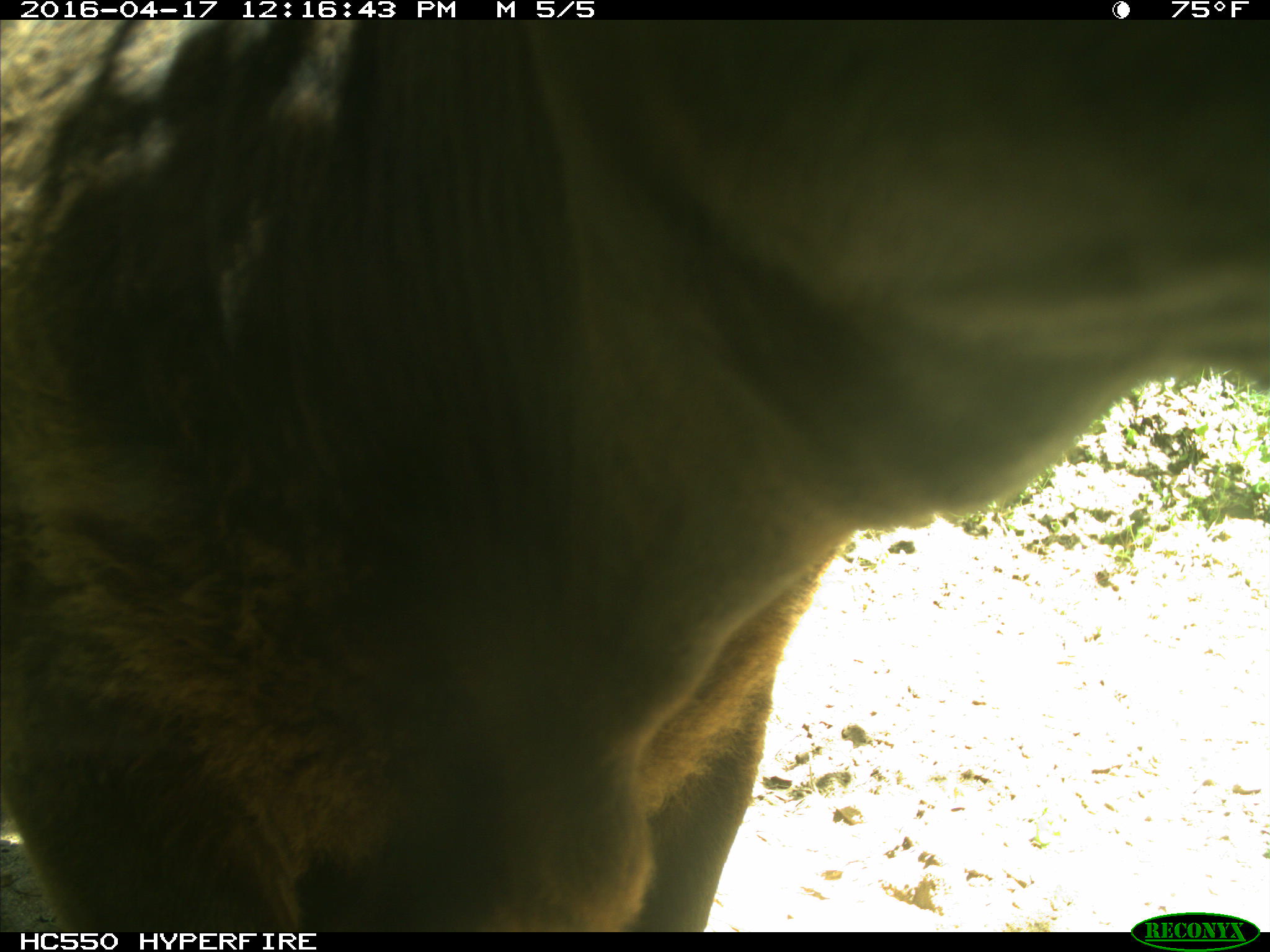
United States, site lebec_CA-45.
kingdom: Animalia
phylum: Chordata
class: Mammalia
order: Artiodactyla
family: Bovidae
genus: Bos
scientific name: Bos taurus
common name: domestic cow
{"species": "Bos taurus (domestic cow)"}